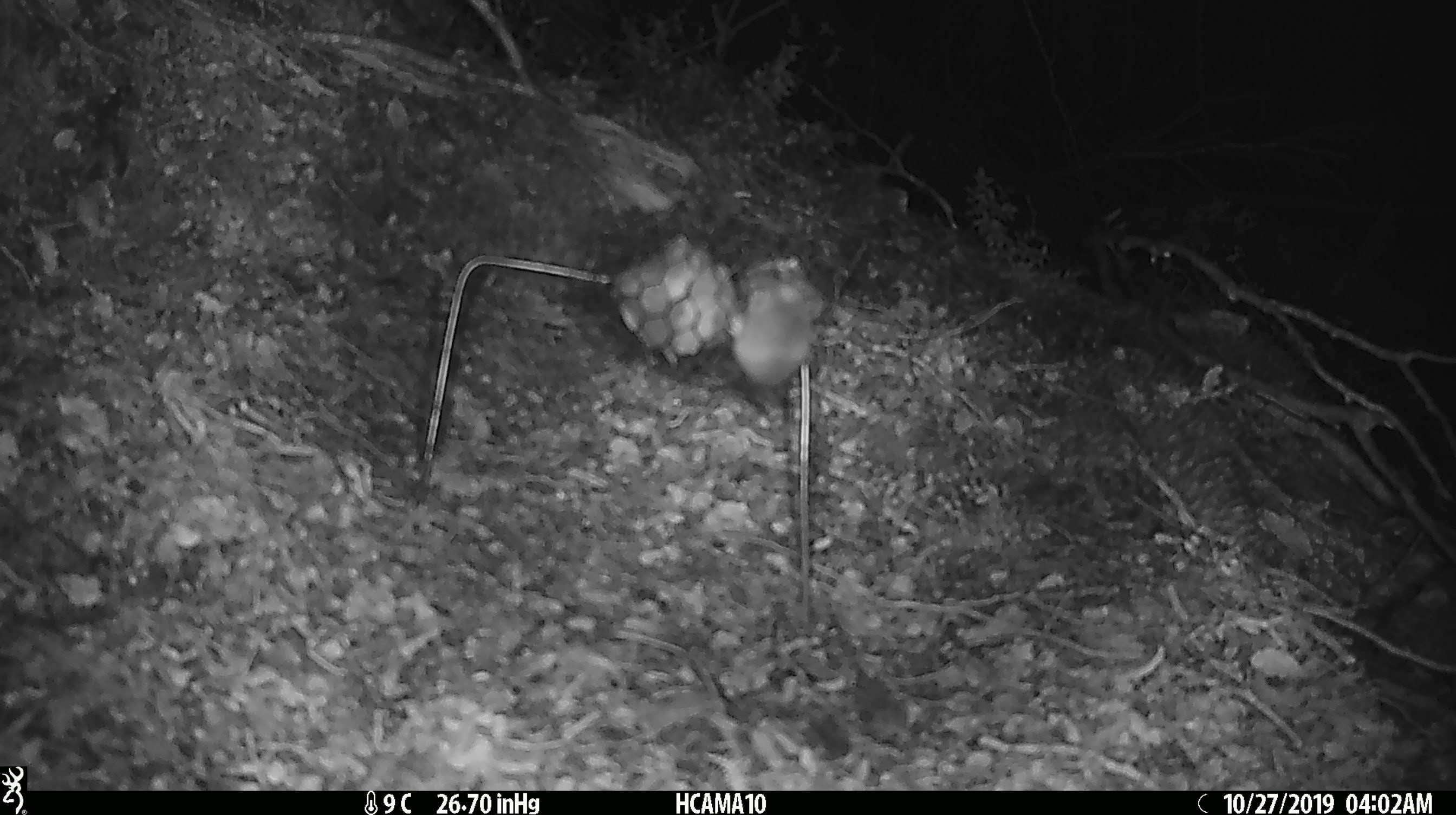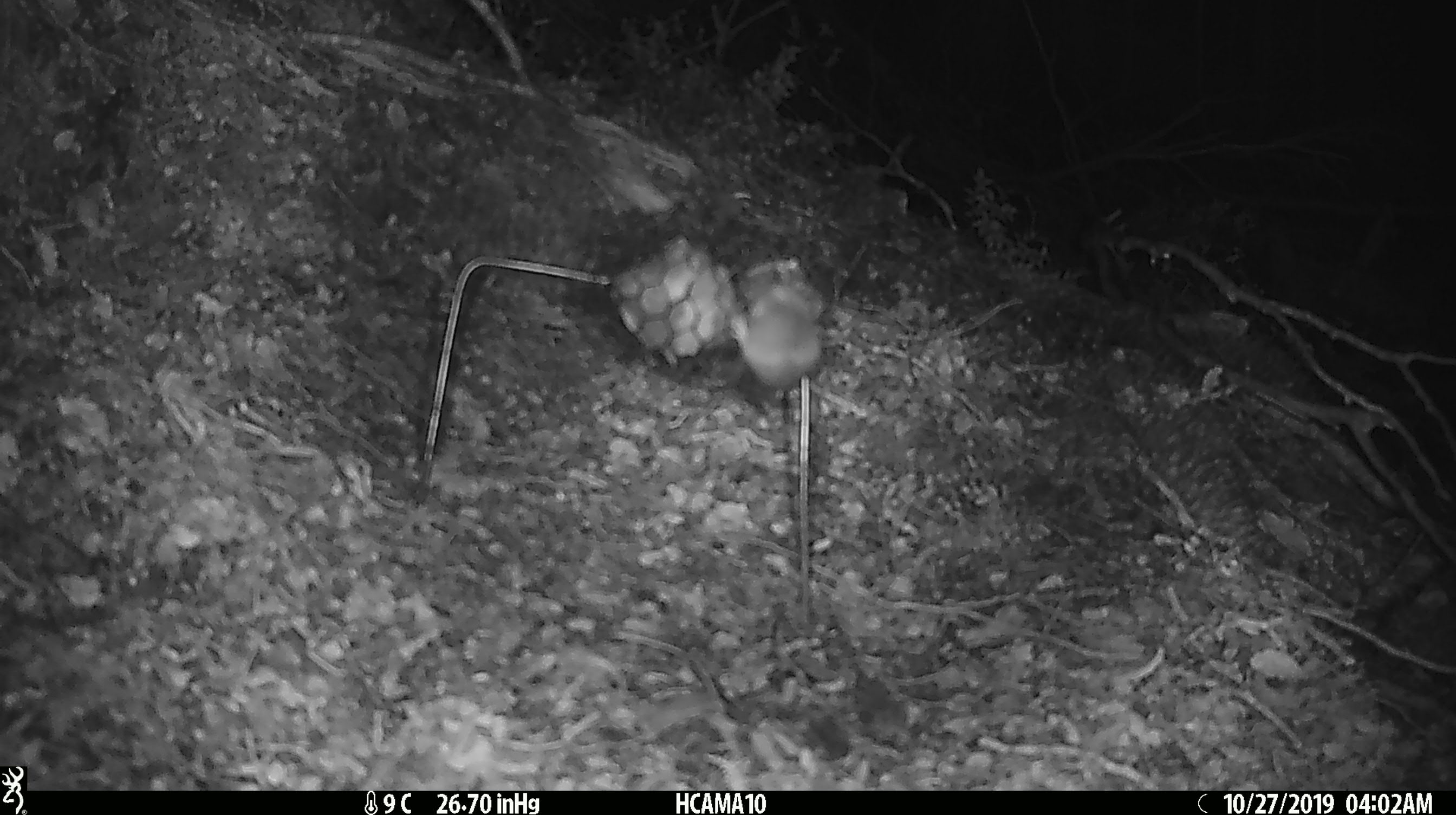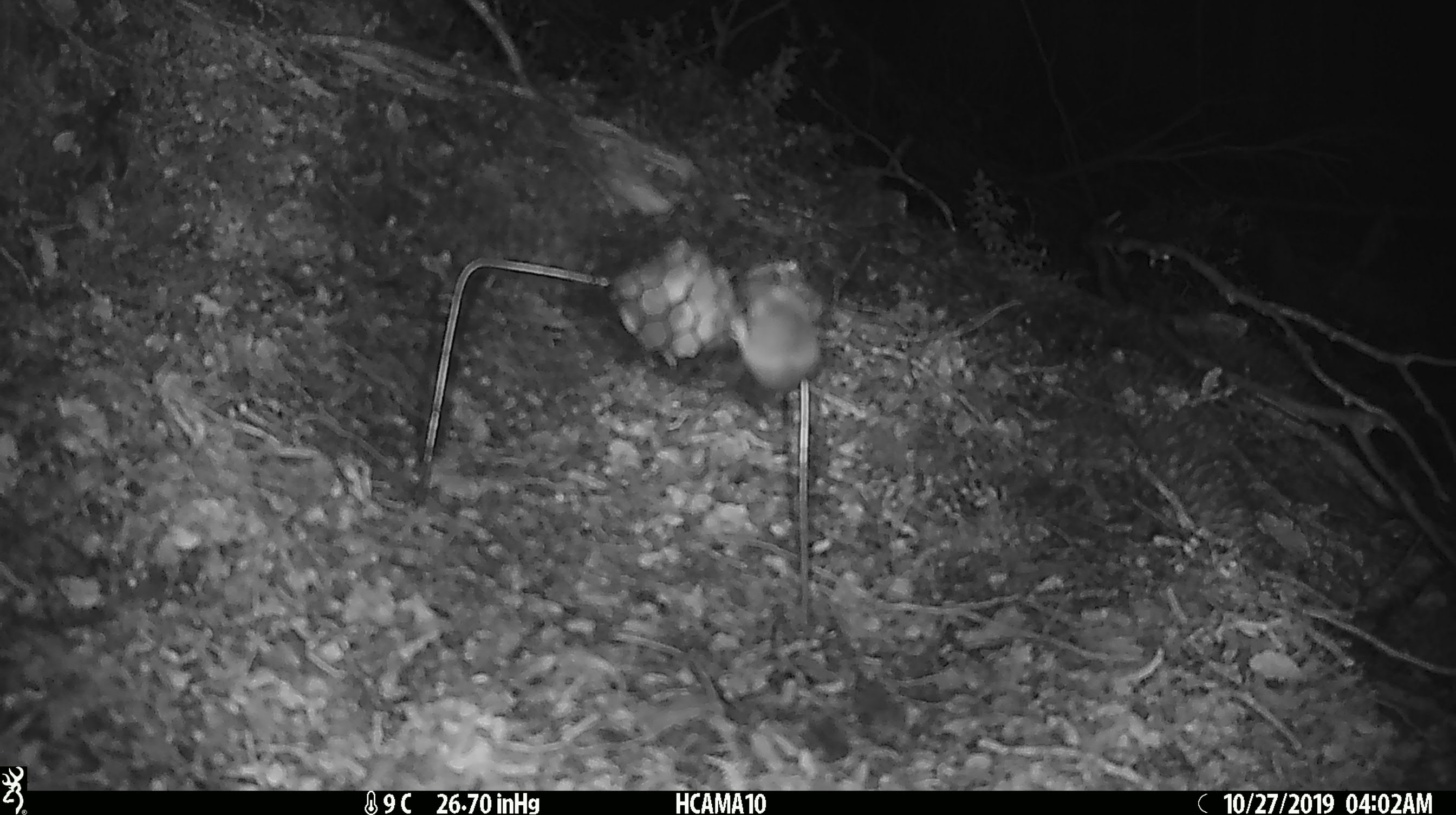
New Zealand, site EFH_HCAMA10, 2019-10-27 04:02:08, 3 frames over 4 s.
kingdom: Animalia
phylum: Chordata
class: Mammalia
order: Rodentia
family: Muridae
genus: Mus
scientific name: Mus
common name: mouse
Mouse (Mus).